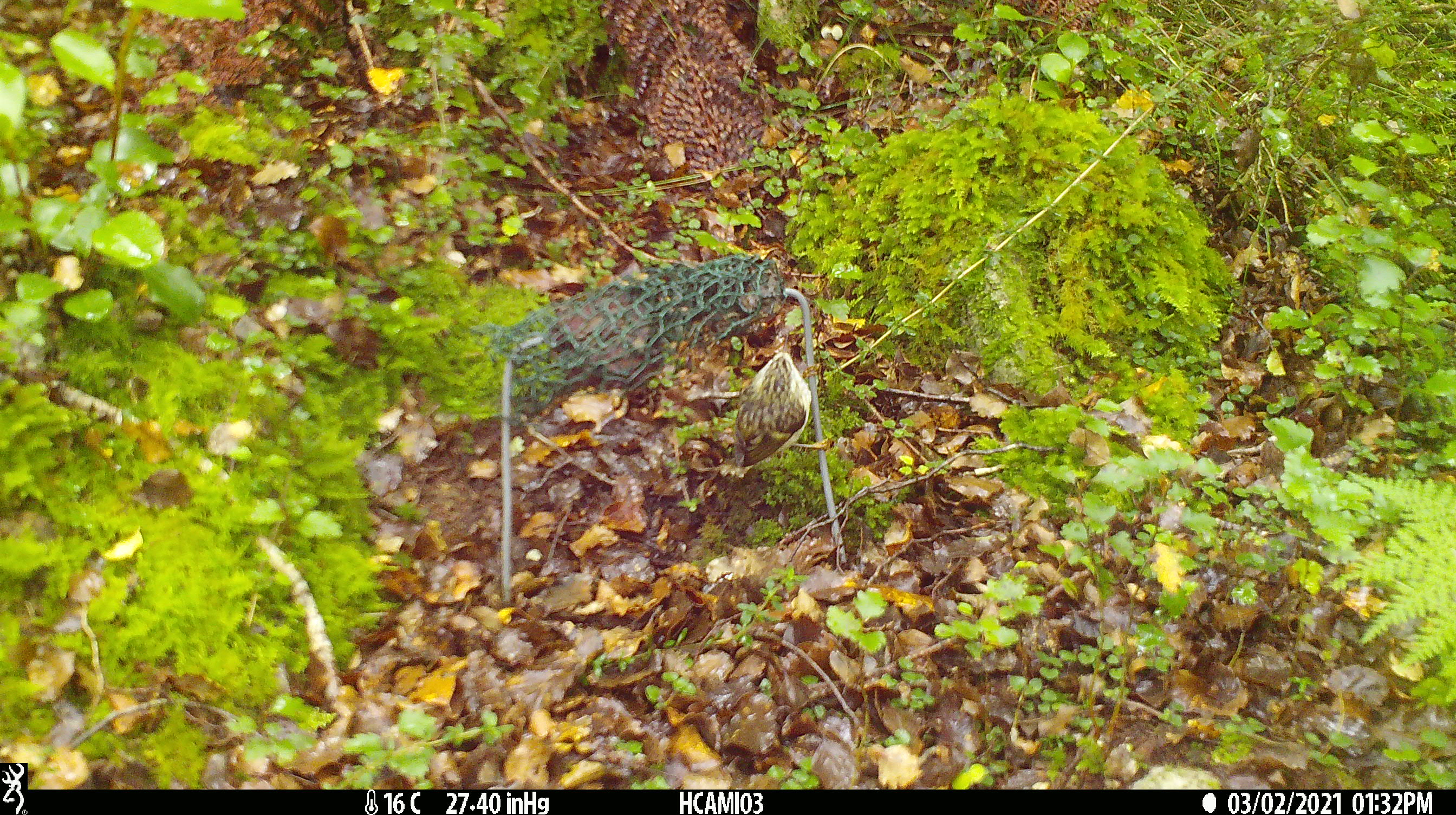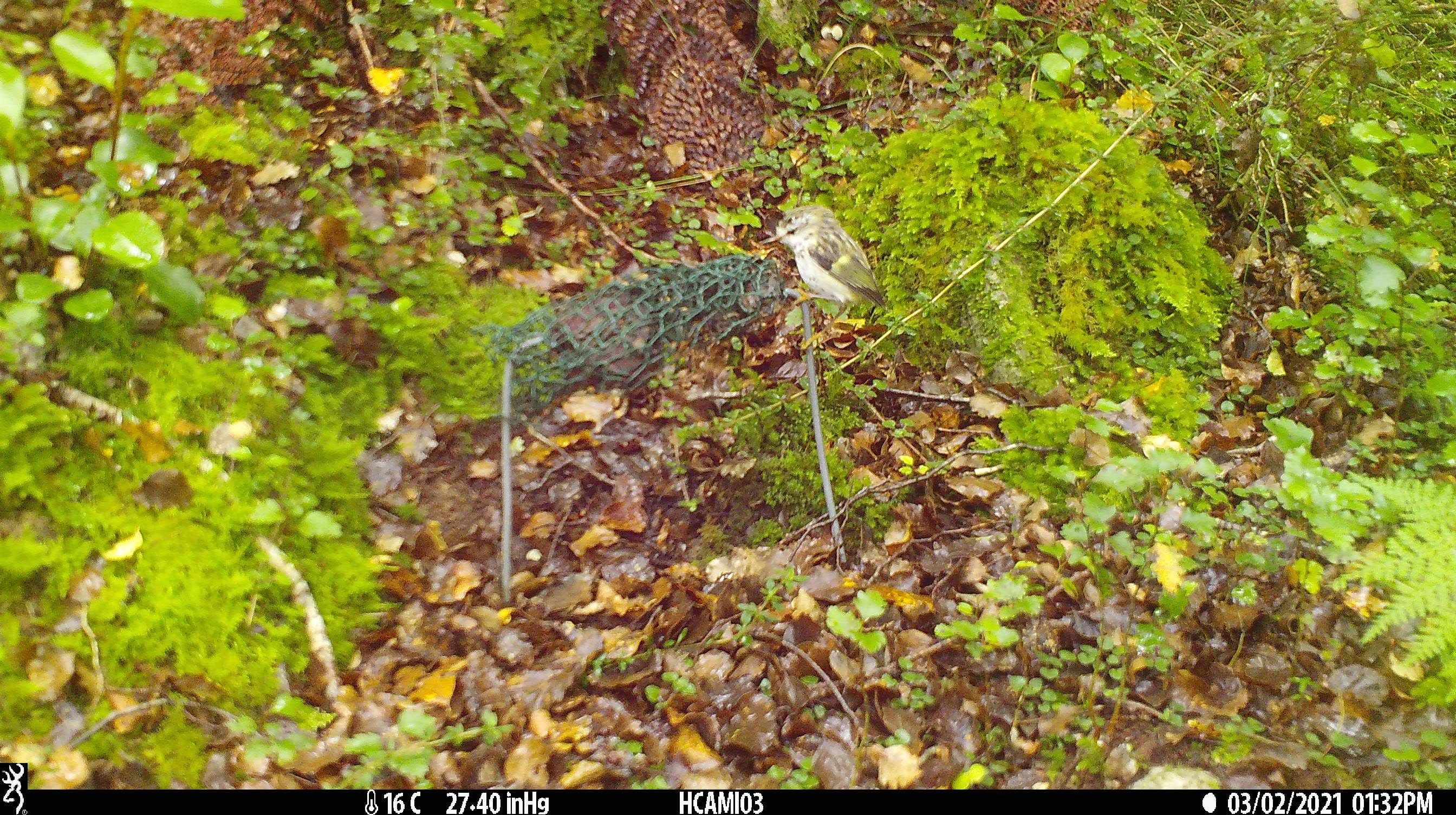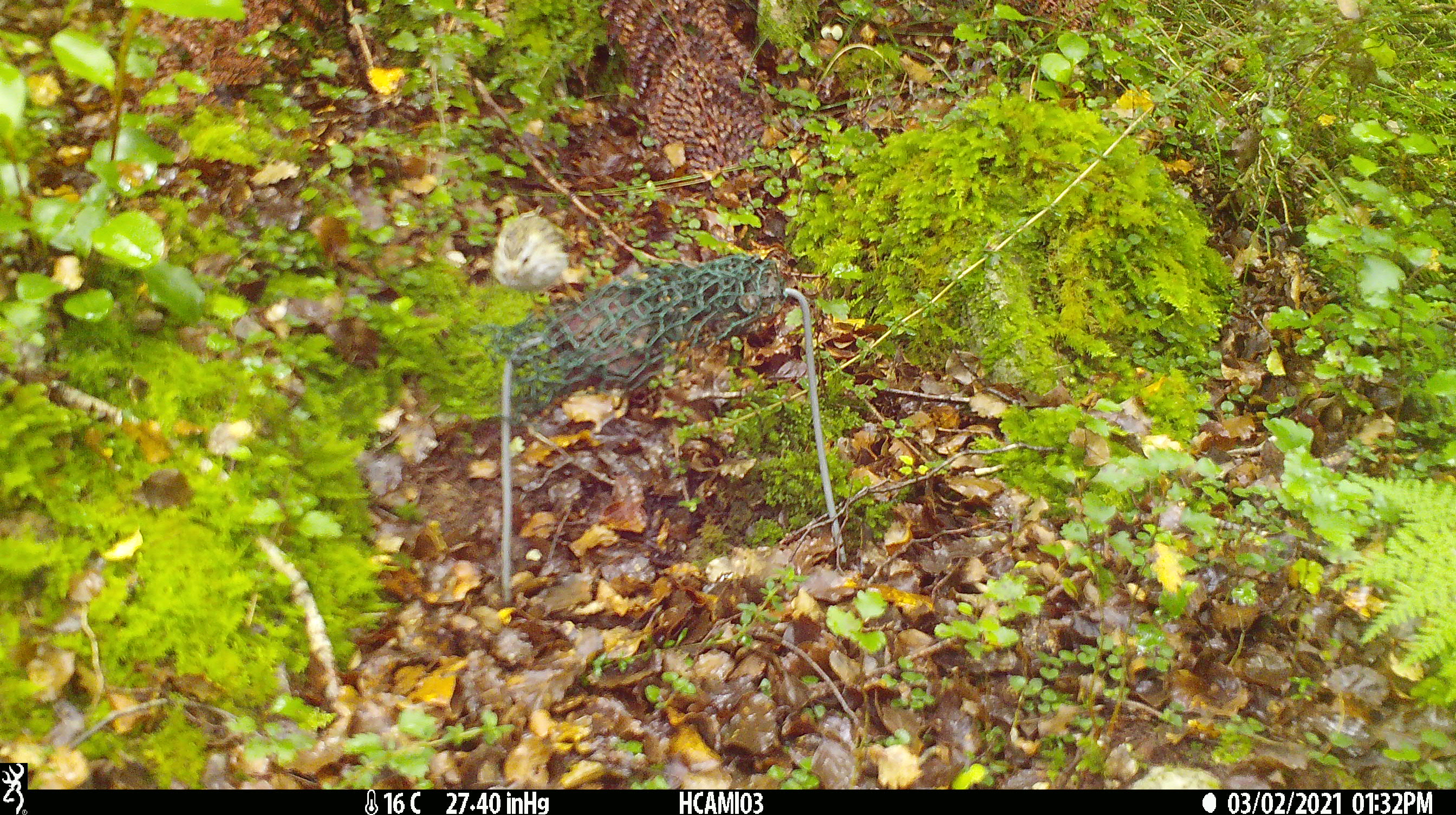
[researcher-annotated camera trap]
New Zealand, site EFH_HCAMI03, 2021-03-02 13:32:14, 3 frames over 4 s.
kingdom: Animalia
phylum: Chordata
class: Aves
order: Passeriformes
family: Acanthisittidae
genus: Acanthisitta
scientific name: Acanthisitta chloris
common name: rifleman